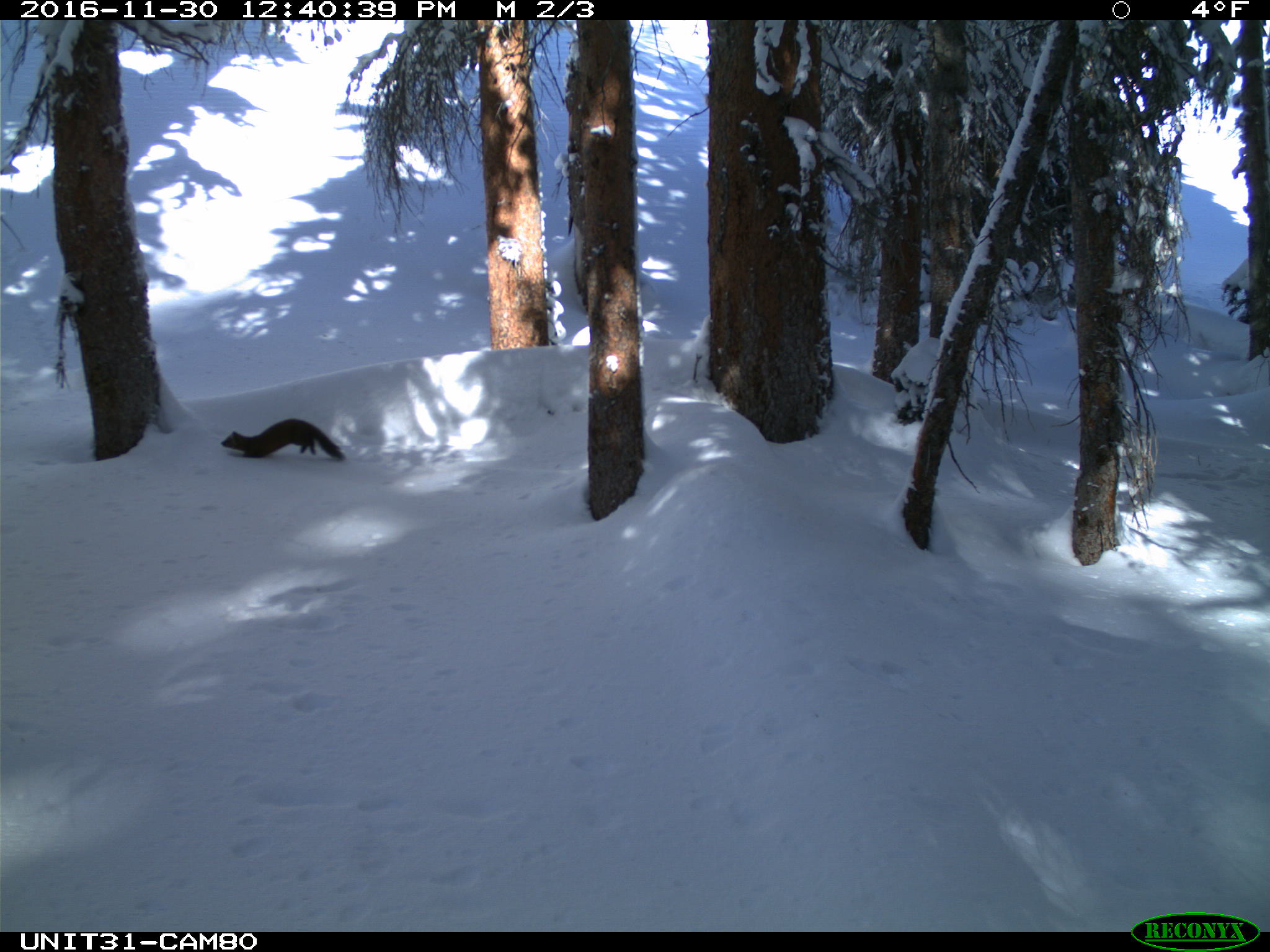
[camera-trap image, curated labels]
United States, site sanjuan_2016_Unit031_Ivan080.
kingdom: Animalia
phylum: Chordata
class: Mammalia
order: Carnivora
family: Mustelidae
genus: Martes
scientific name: Martes americana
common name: american marten